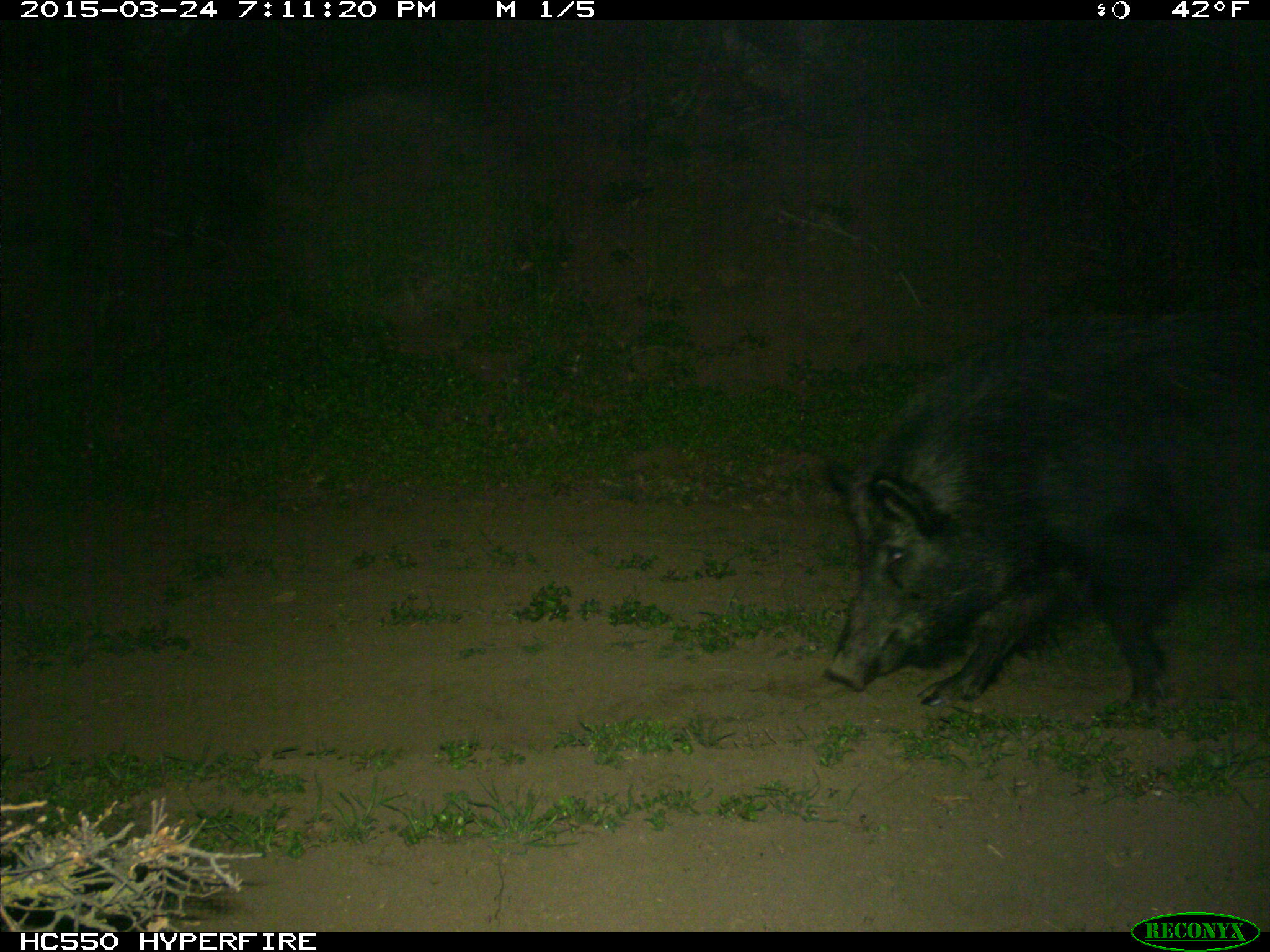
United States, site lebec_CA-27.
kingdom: Animalia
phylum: Chordata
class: Mammalia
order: Artiodactyla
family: Suidae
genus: Sus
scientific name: Sus scrofa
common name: wild boar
Sus scrofa (wild boar).